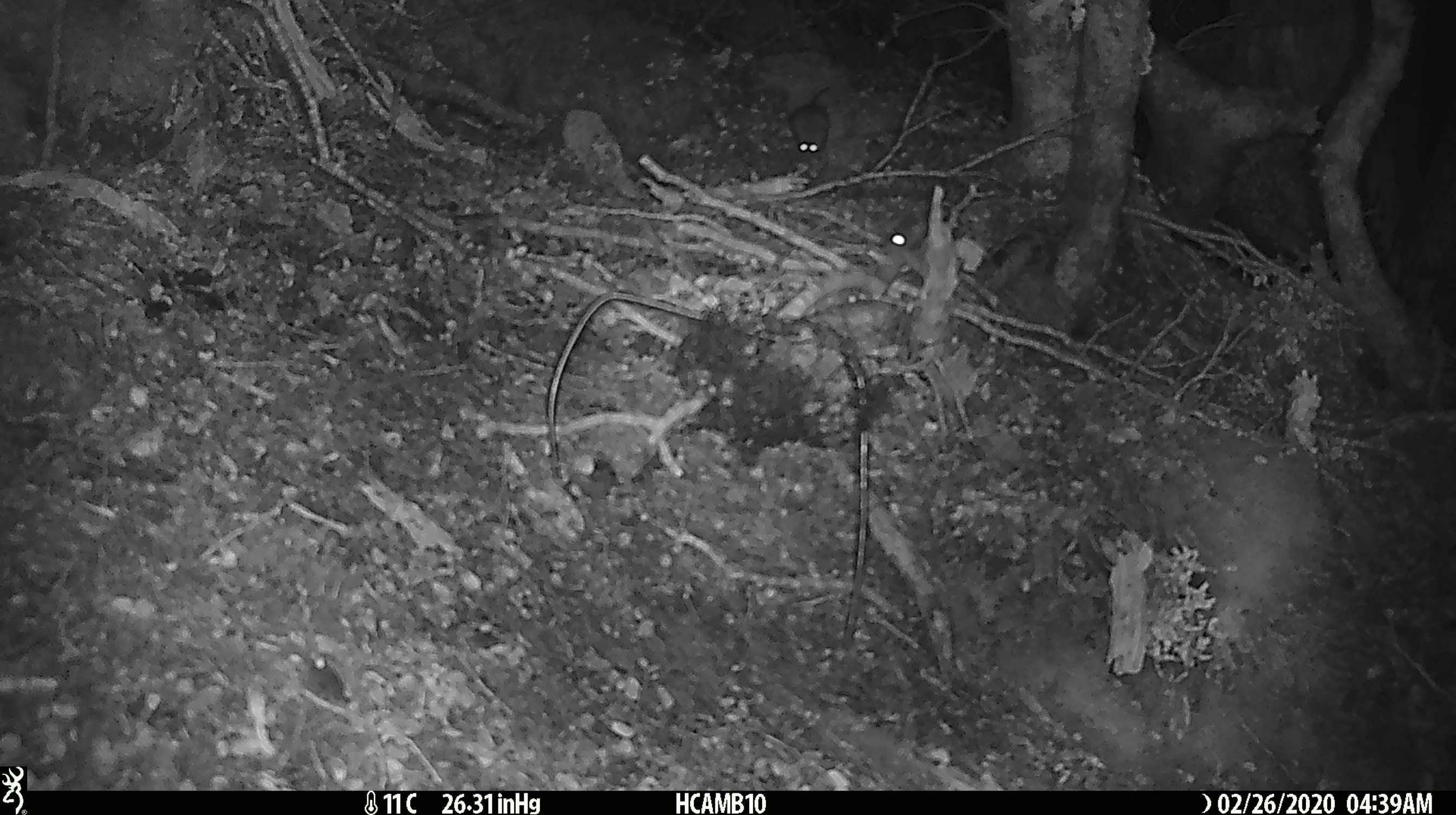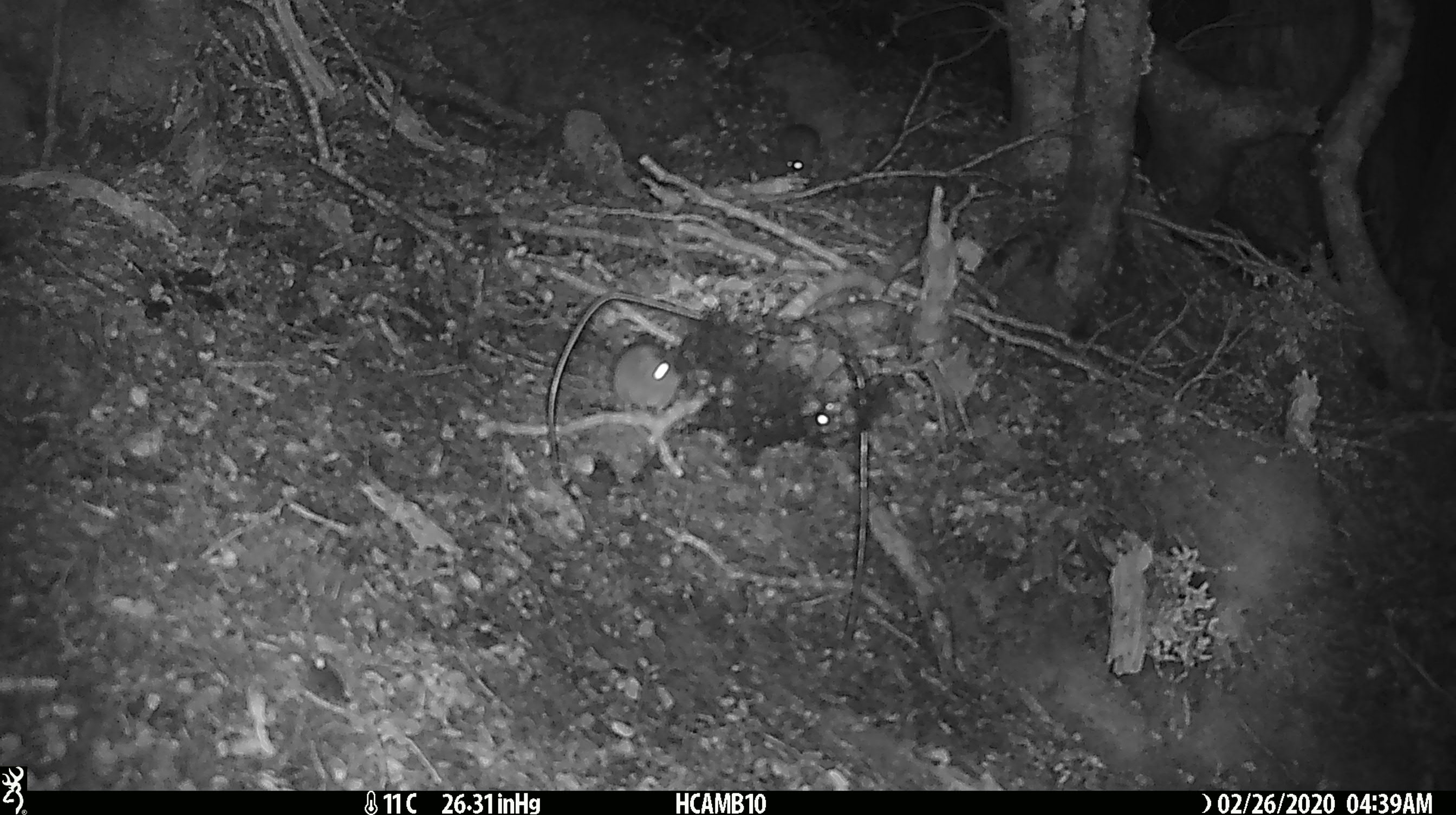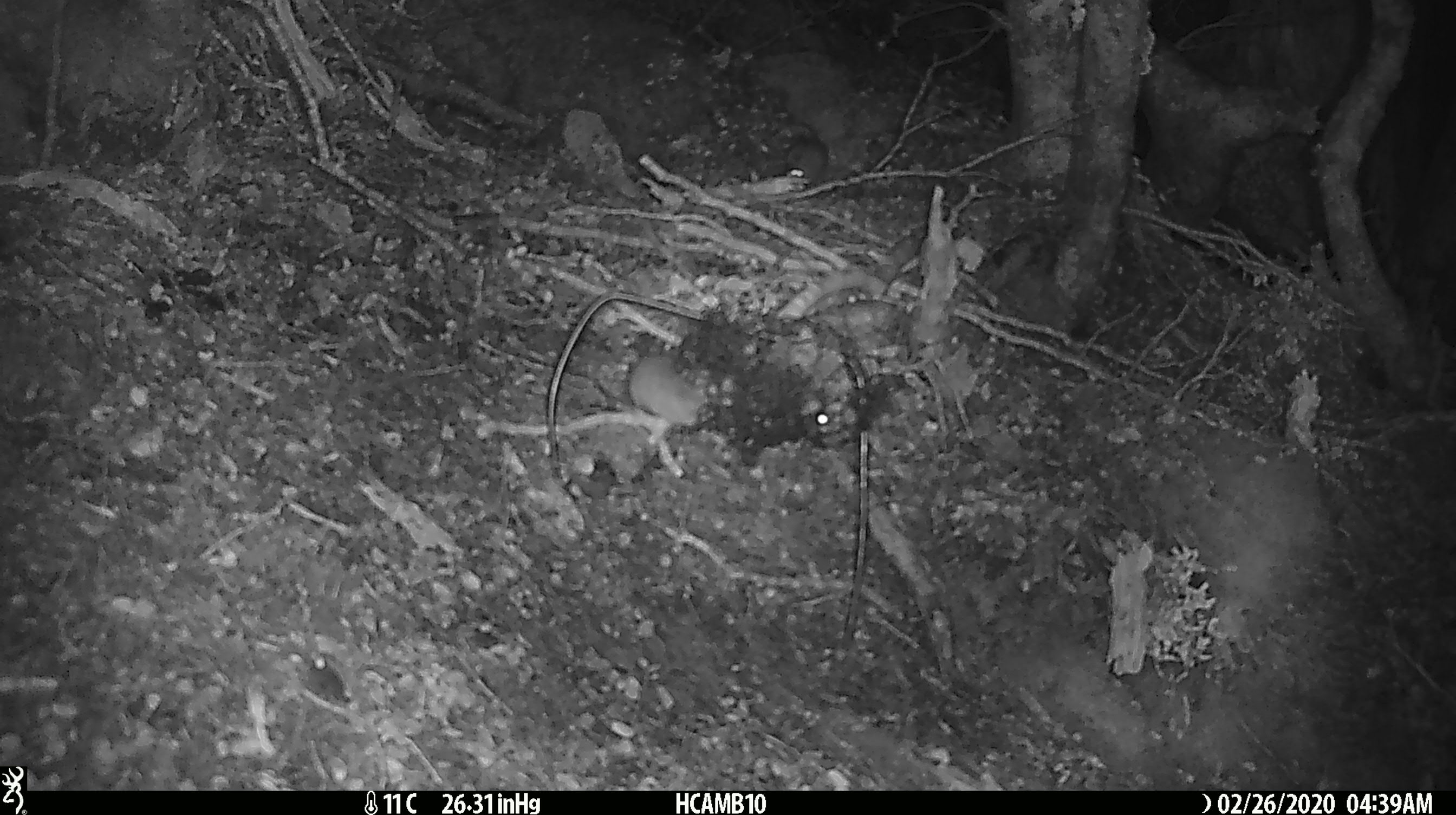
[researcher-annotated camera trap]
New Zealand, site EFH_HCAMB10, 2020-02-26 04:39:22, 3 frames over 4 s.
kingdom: Animalia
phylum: Chordata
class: Mammalia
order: Rodentia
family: Muridae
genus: Mus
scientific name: Mus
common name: mouse